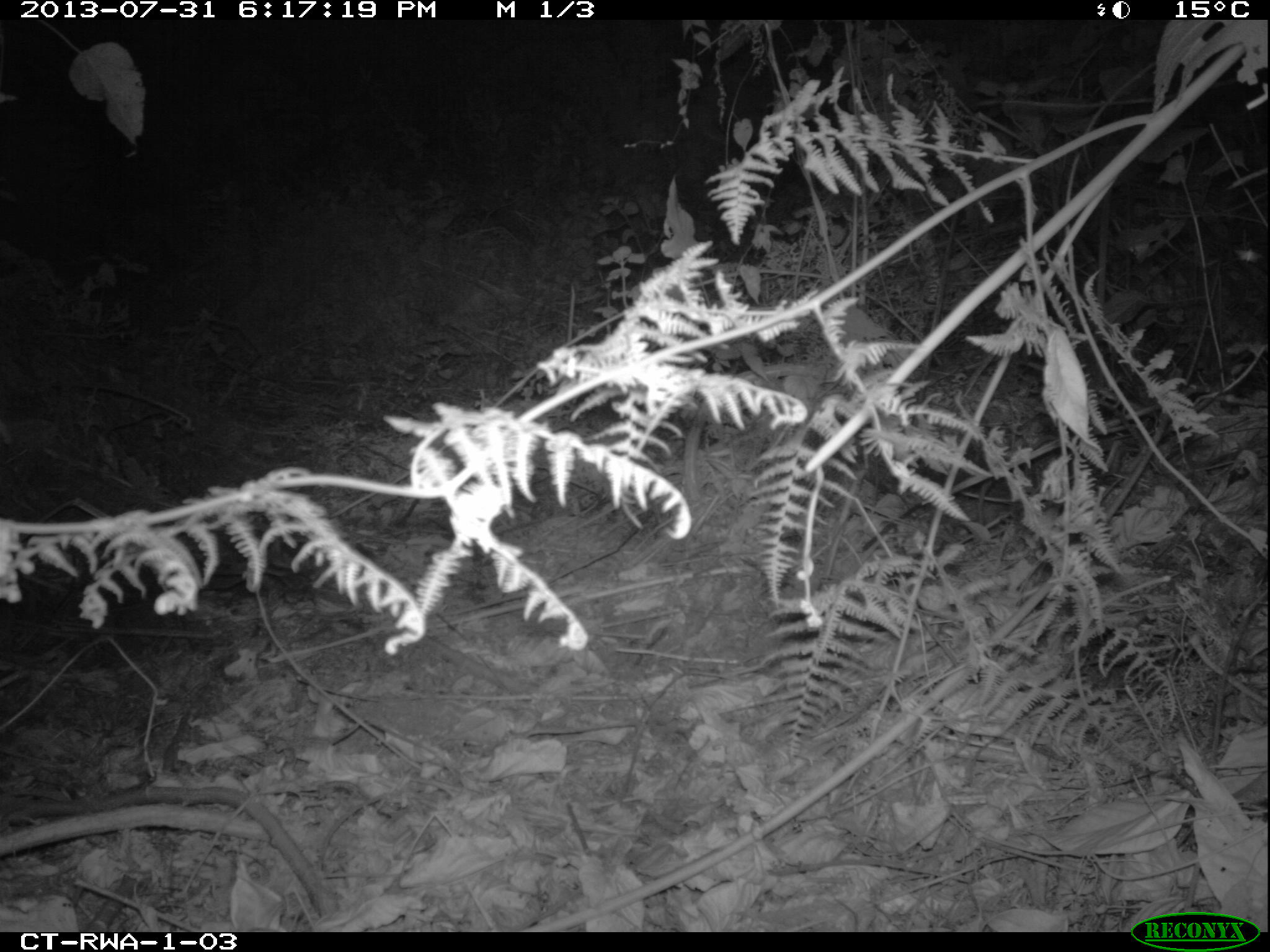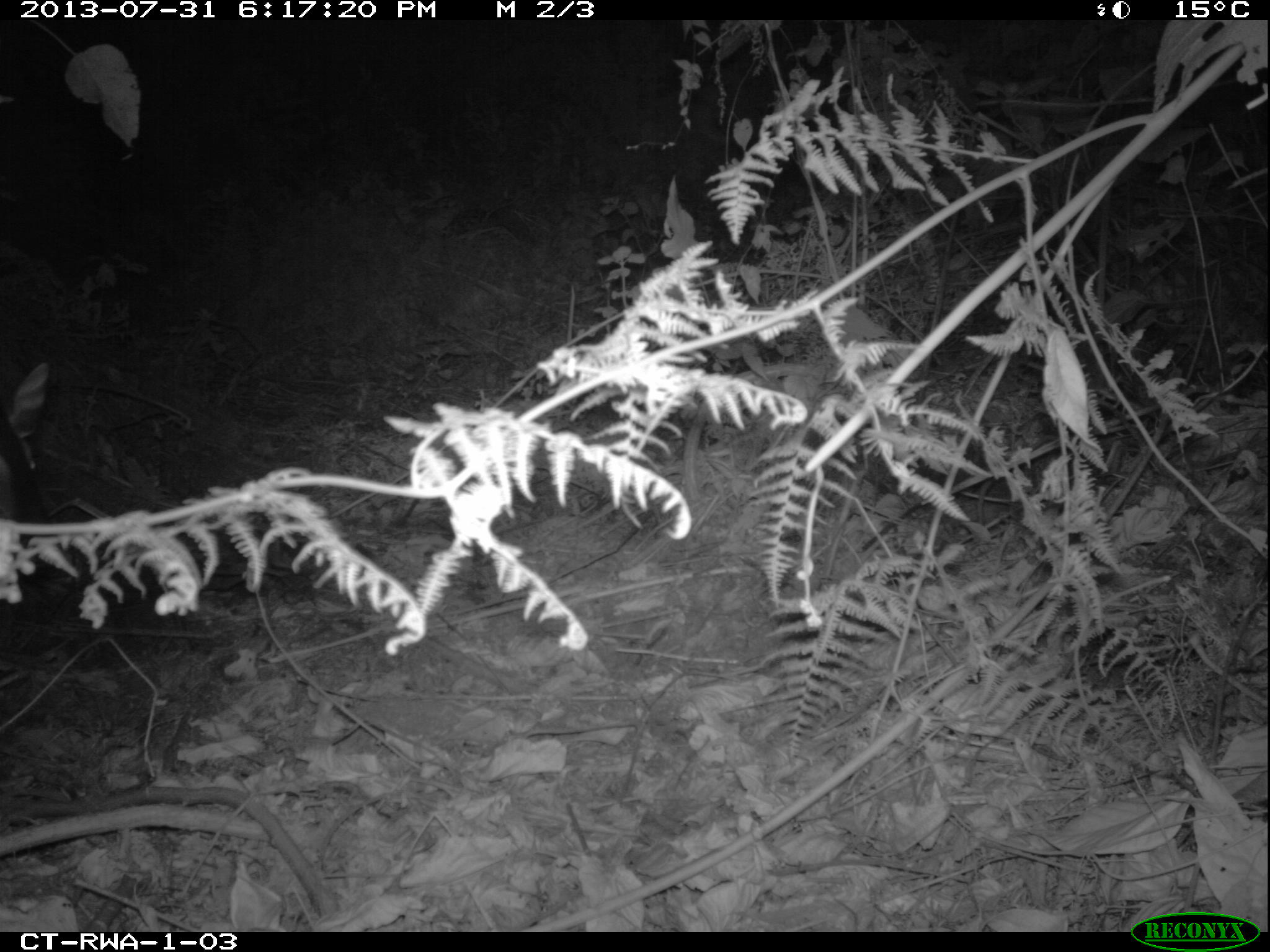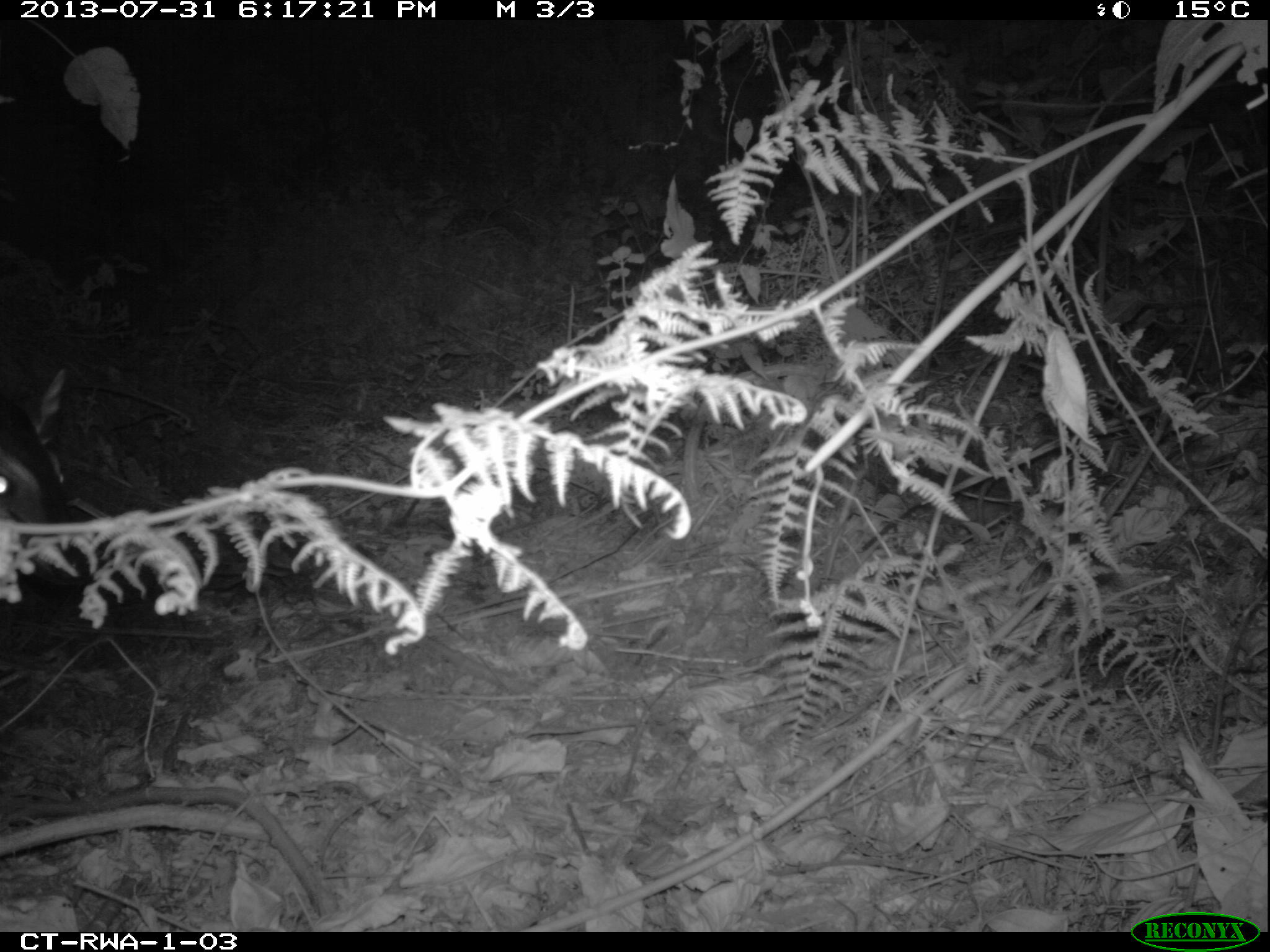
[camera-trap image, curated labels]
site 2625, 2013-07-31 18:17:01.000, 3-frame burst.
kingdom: Animalia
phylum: Chordata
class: Mammalia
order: Artiodactyla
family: Bovidae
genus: Cephalophus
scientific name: Cephalophus nigrifrons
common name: black-fronted duiker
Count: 1.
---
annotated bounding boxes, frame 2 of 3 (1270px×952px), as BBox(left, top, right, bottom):
cephalophus nigrifrons: BBox(0, 349, 83, 596)